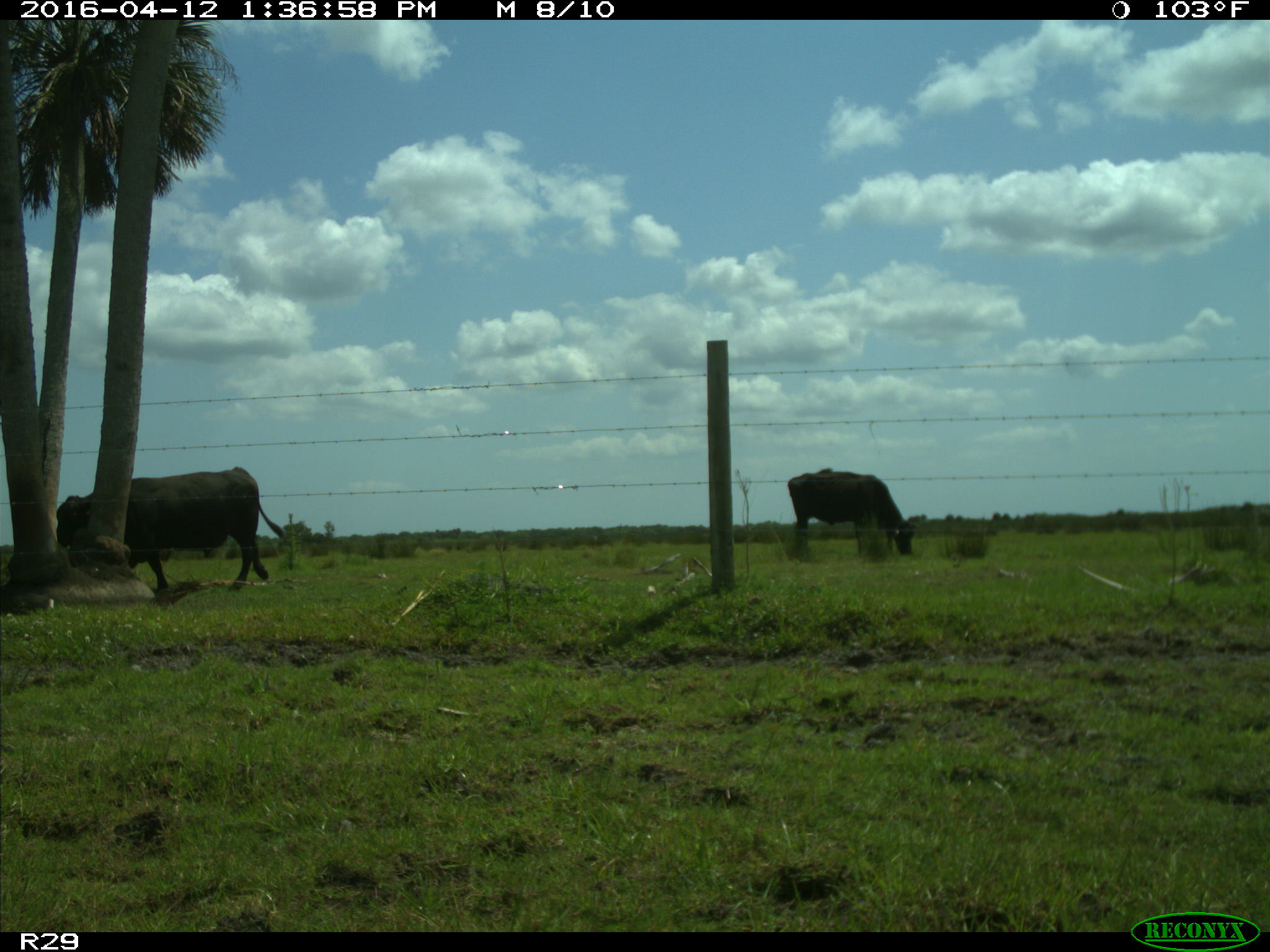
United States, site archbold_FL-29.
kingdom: Animalia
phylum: Chordata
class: Mammalia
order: Artiodactyla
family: Bovidae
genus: Bos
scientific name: Bos taurus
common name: domestic cow